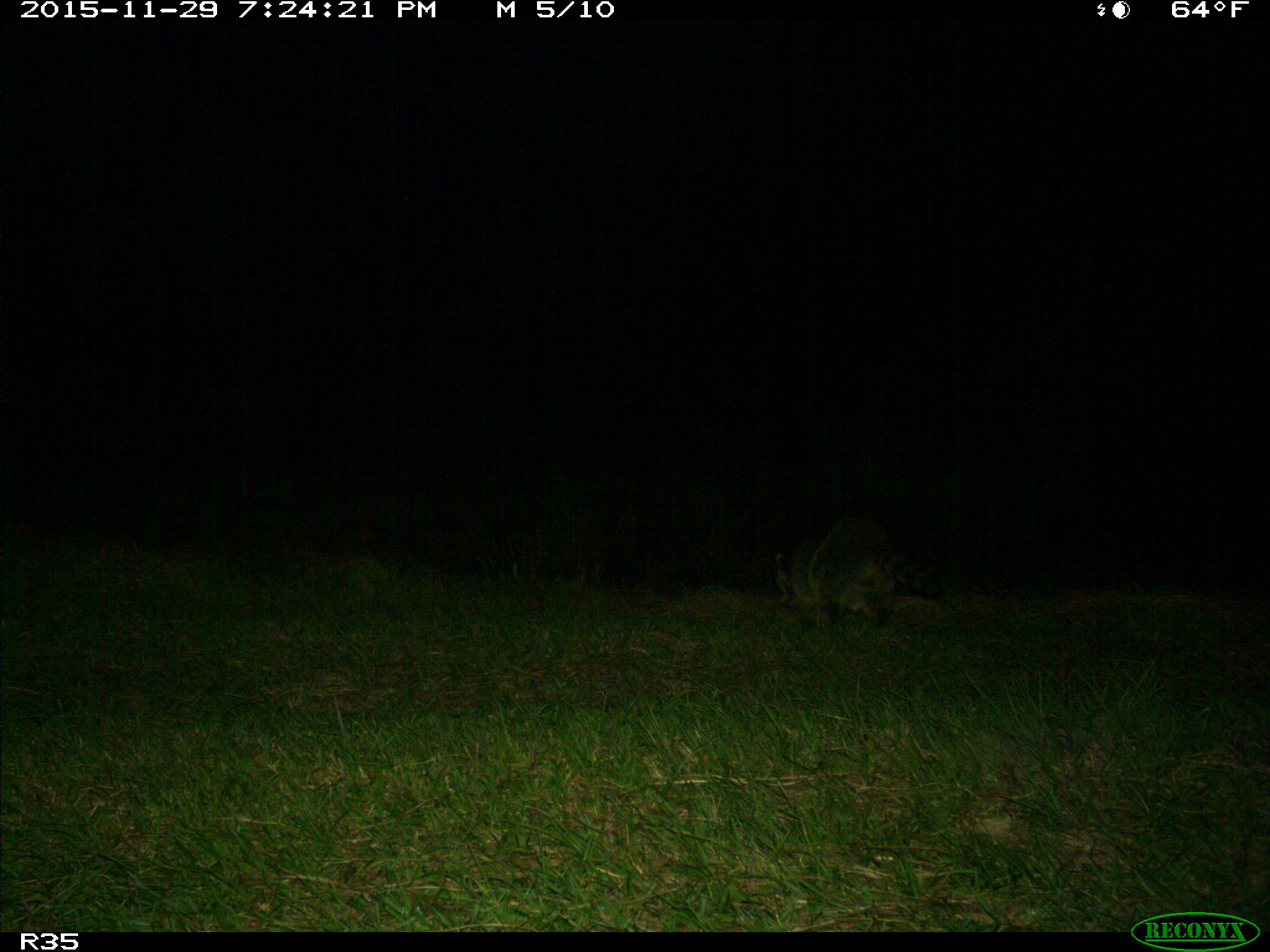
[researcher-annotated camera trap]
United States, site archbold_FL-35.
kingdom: Animalia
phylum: Chordata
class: Mammalia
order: Carnivora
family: Procyonidae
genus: Procyon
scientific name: Procyon lotor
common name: common raccoon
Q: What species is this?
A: Procyon lotor (common raccoon).